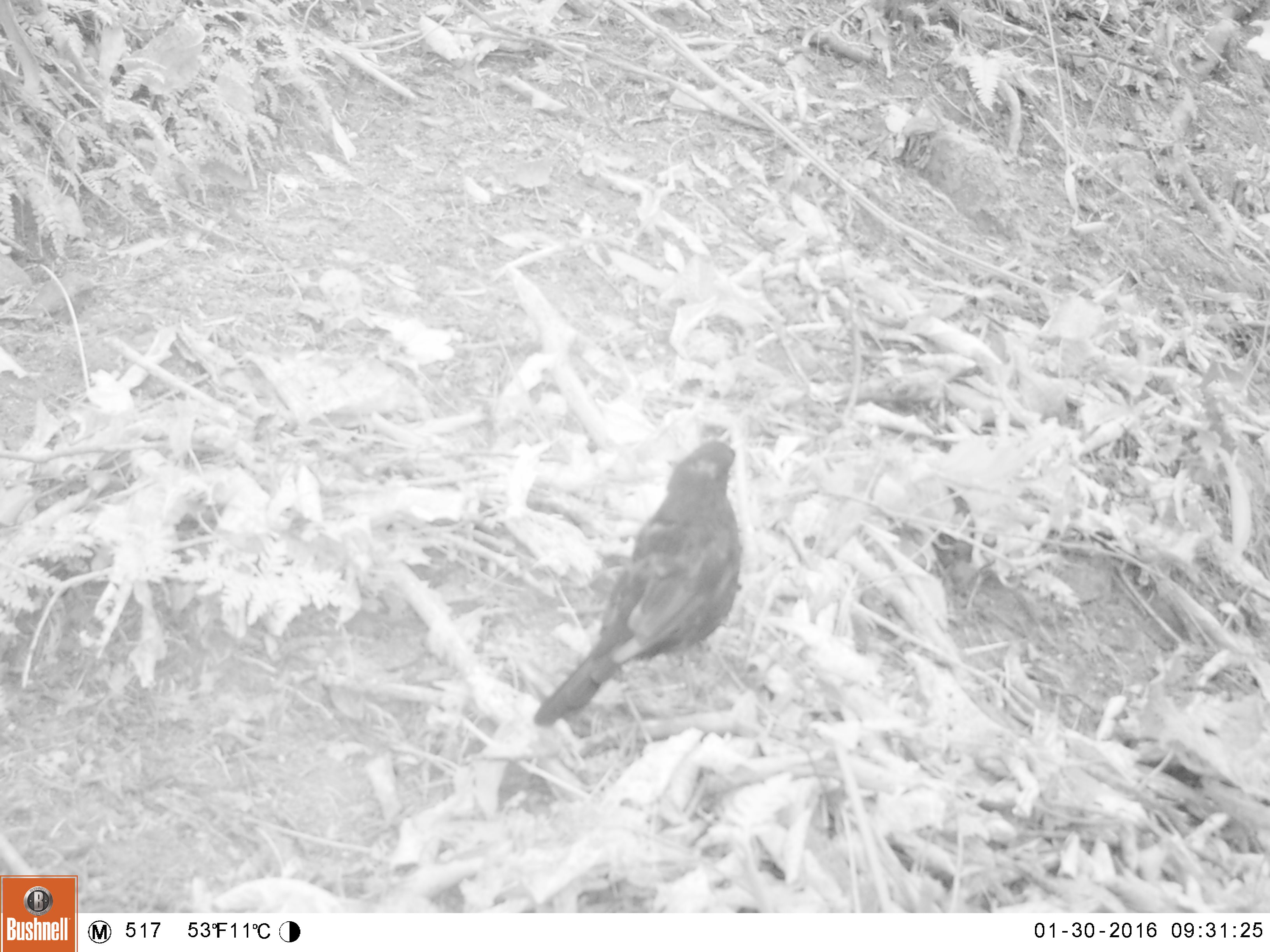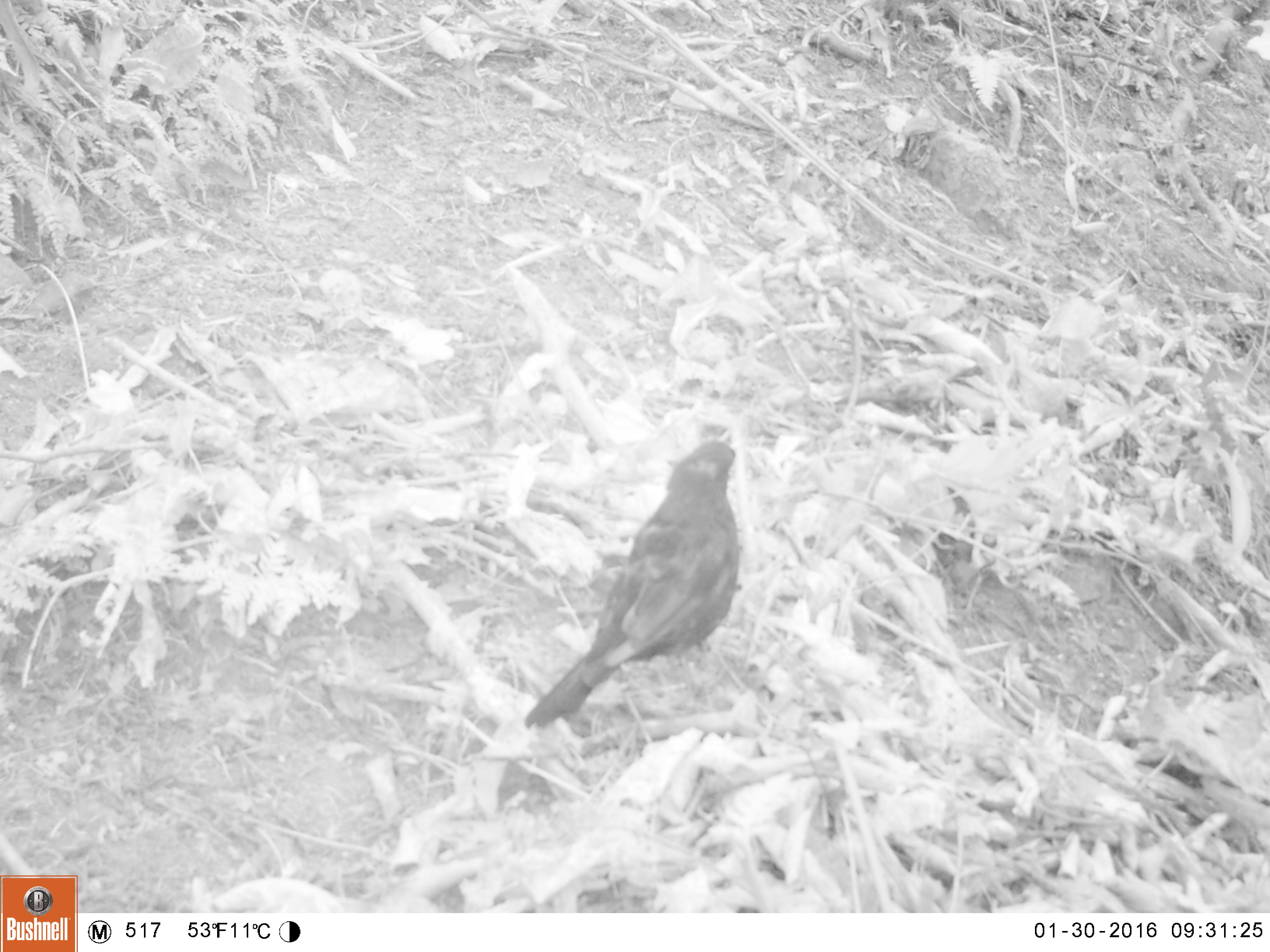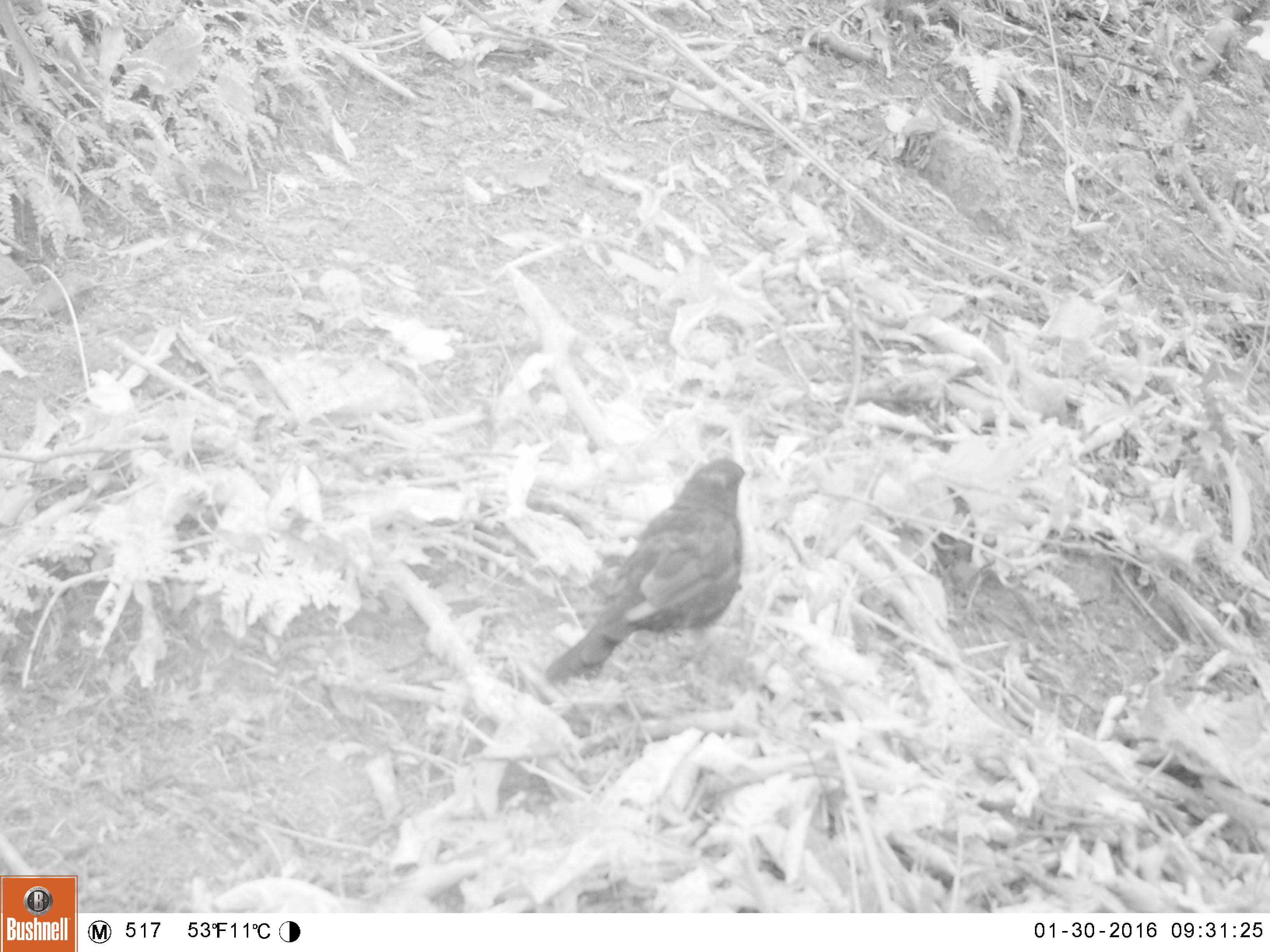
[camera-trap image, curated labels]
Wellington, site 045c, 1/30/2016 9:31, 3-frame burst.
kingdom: Animalia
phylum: Chordata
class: Aves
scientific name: Aves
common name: bird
Bird (Aves).